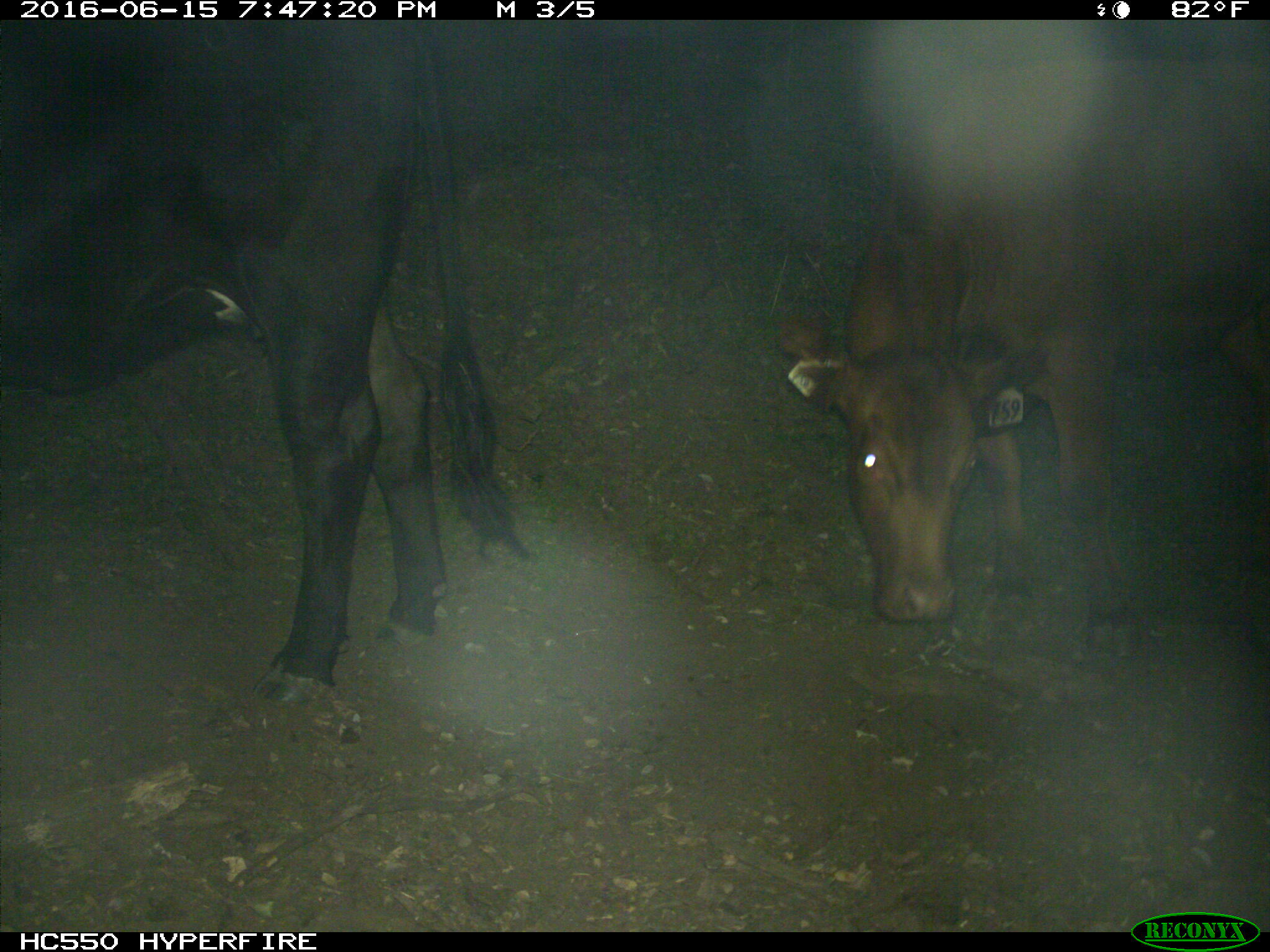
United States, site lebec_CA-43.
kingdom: Animalia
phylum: Chordata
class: Mammalia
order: Artiodactyla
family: Bovidae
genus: Bos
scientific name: Bos taurus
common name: domestic cow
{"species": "Bos taurus (domestic cow)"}